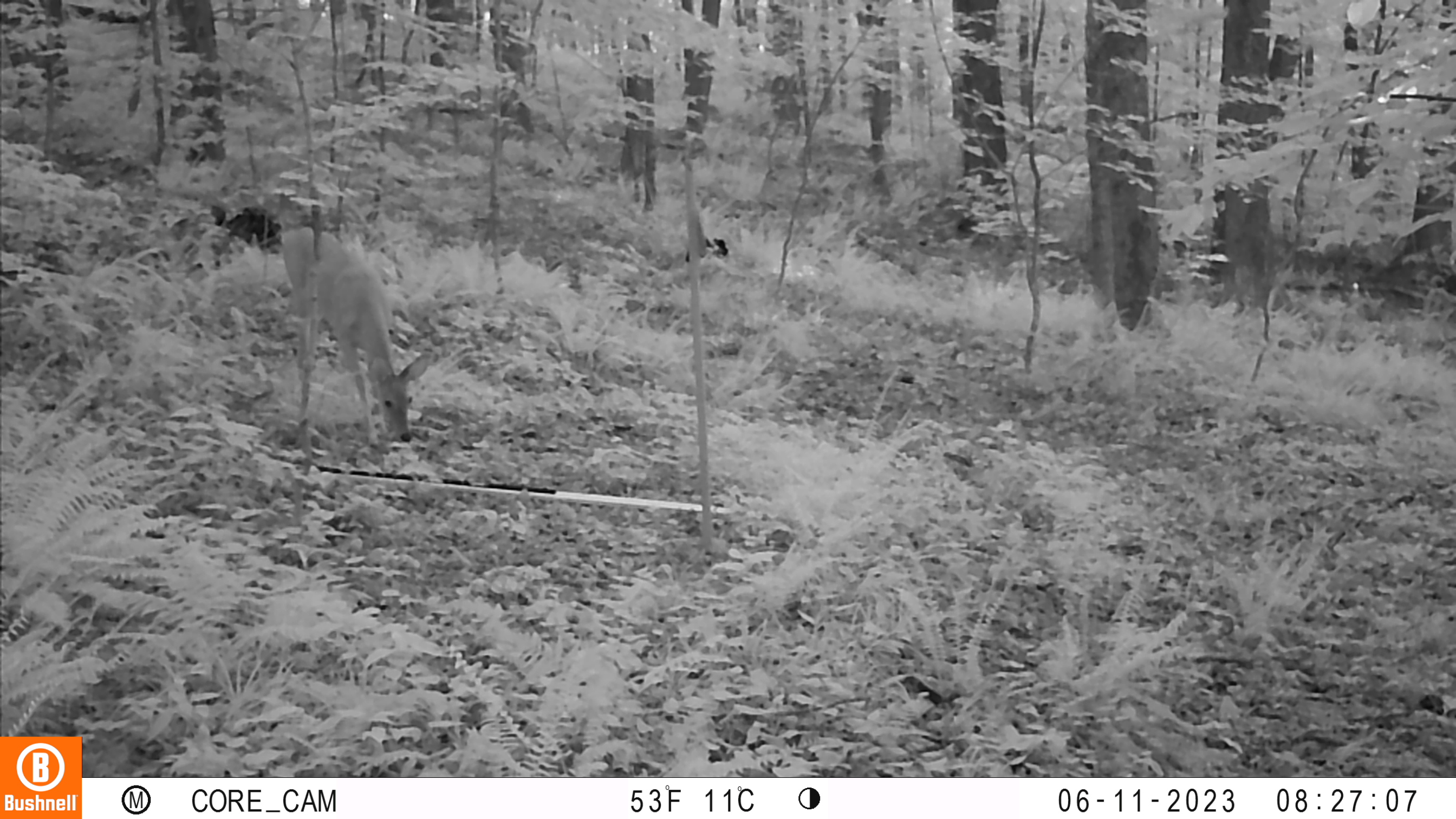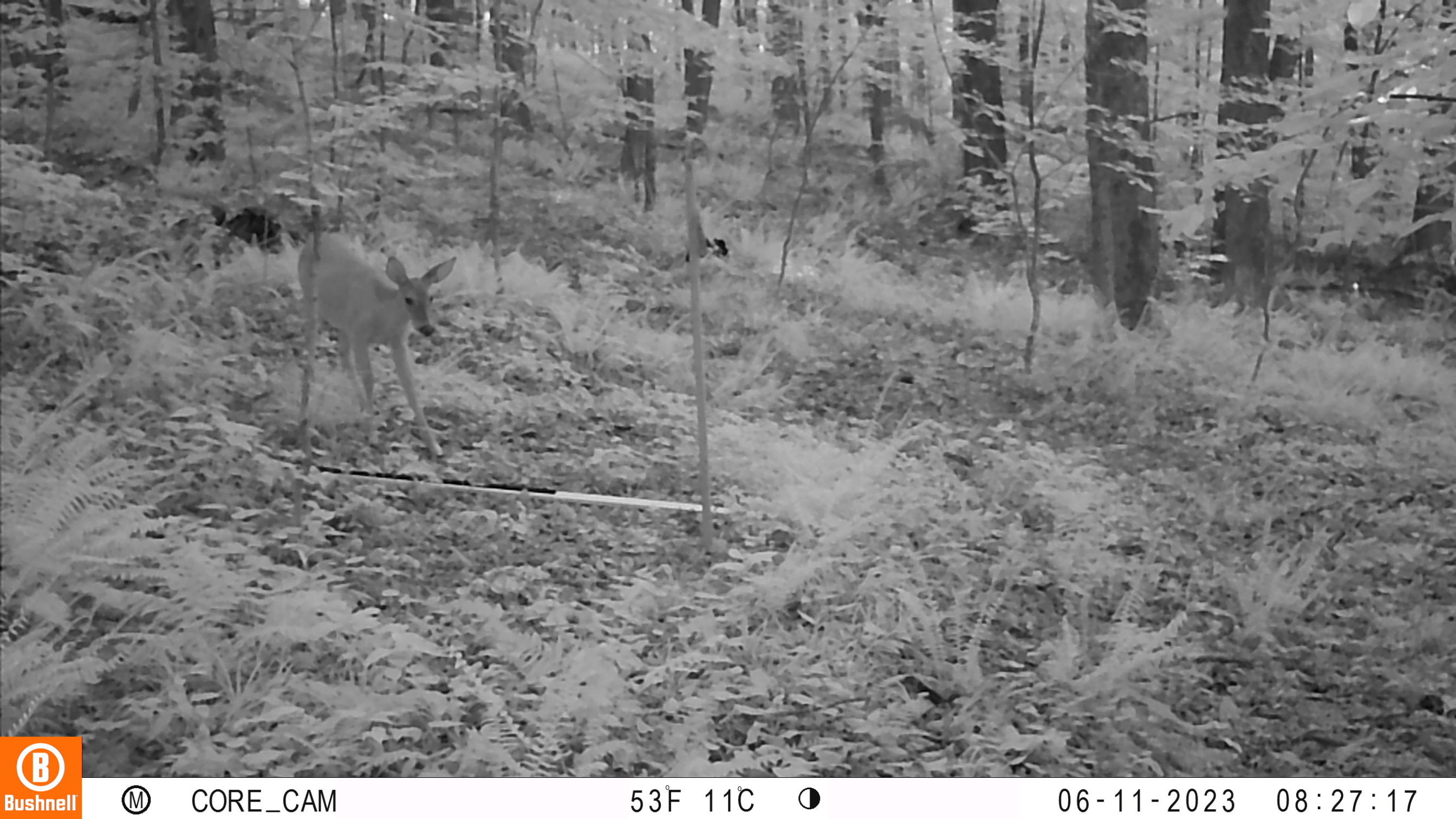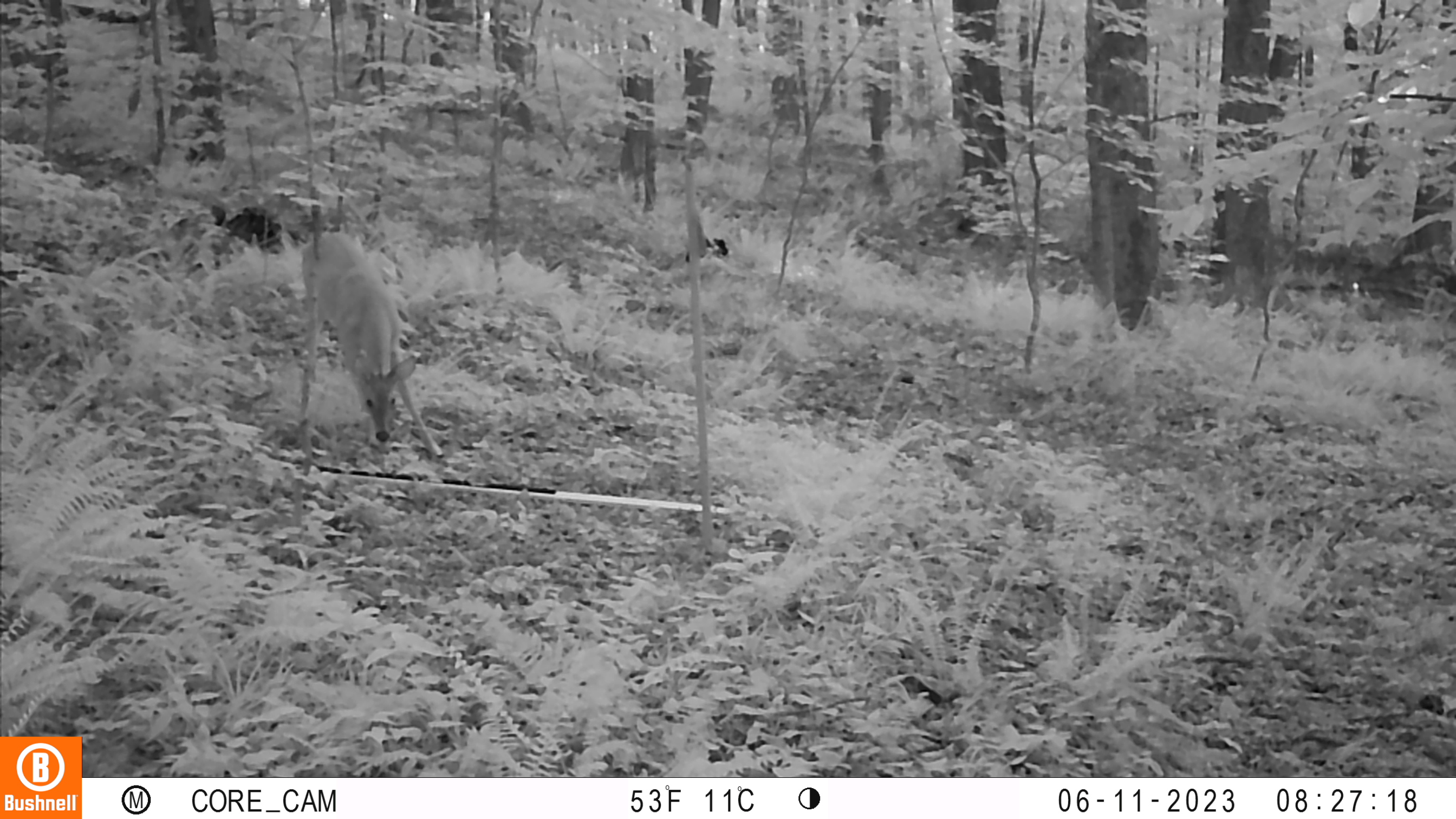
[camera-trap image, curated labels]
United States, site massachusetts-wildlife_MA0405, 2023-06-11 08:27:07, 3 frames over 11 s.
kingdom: Animalia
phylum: Chordata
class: Mammalia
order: Artiodactyla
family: Cervidae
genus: Odocoileus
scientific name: Odocoileus virginianus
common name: white-tailed deer